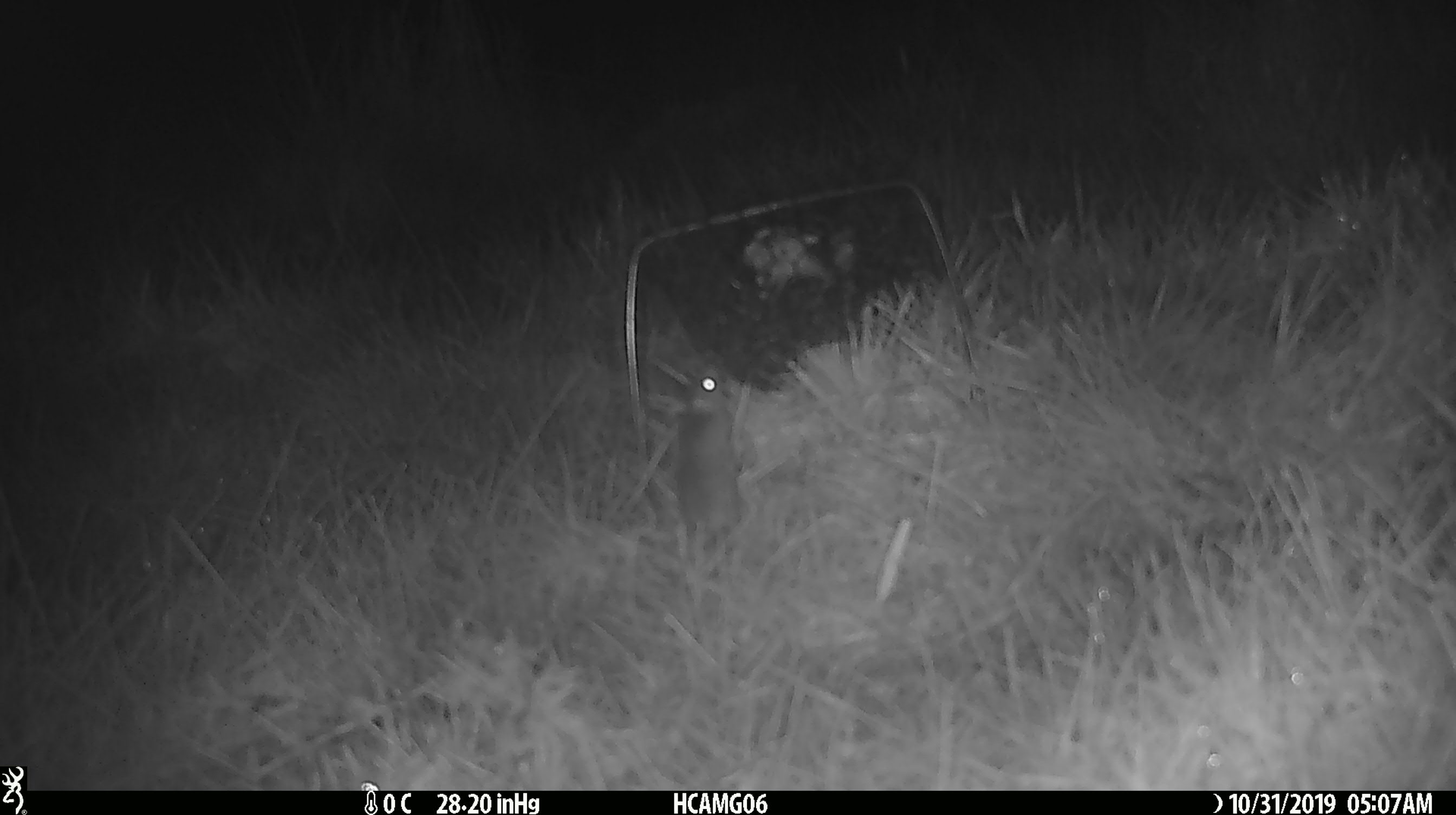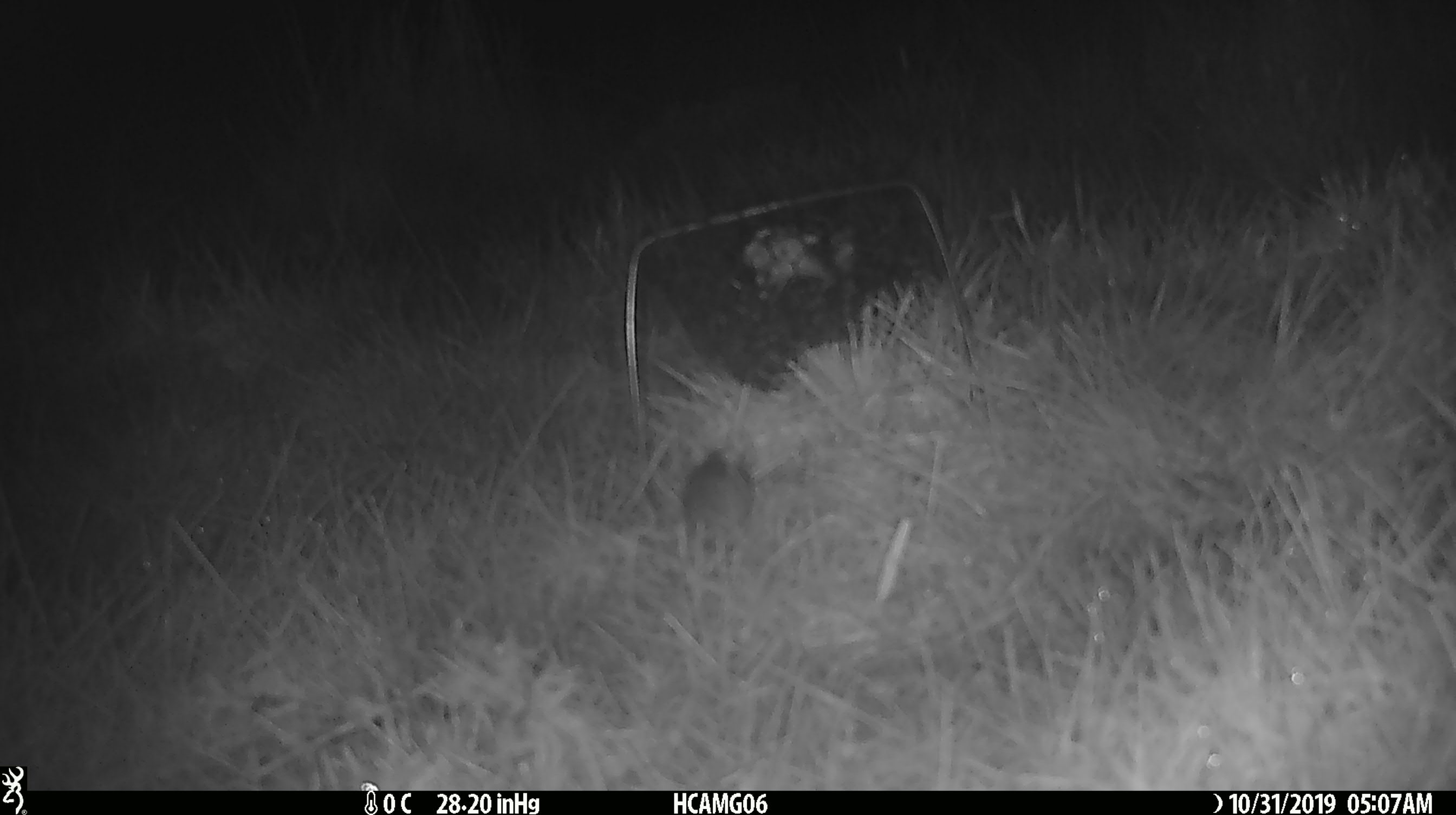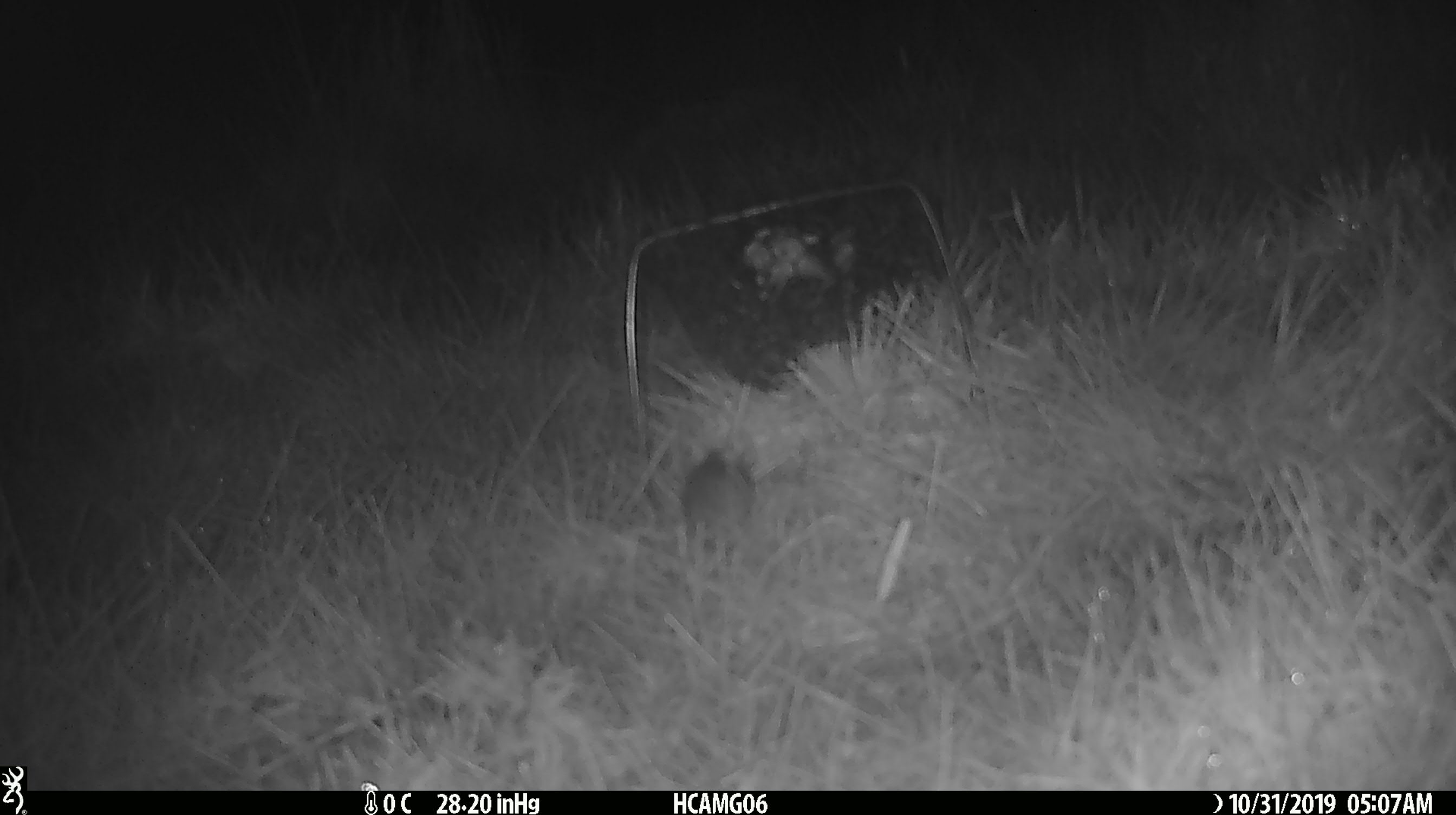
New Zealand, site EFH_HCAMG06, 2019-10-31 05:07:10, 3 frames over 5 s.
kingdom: Animalia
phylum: Chordata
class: Mammalia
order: Rodentia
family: Muridae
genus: Mus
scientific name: Mus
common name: mouse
Mouse (Mus).